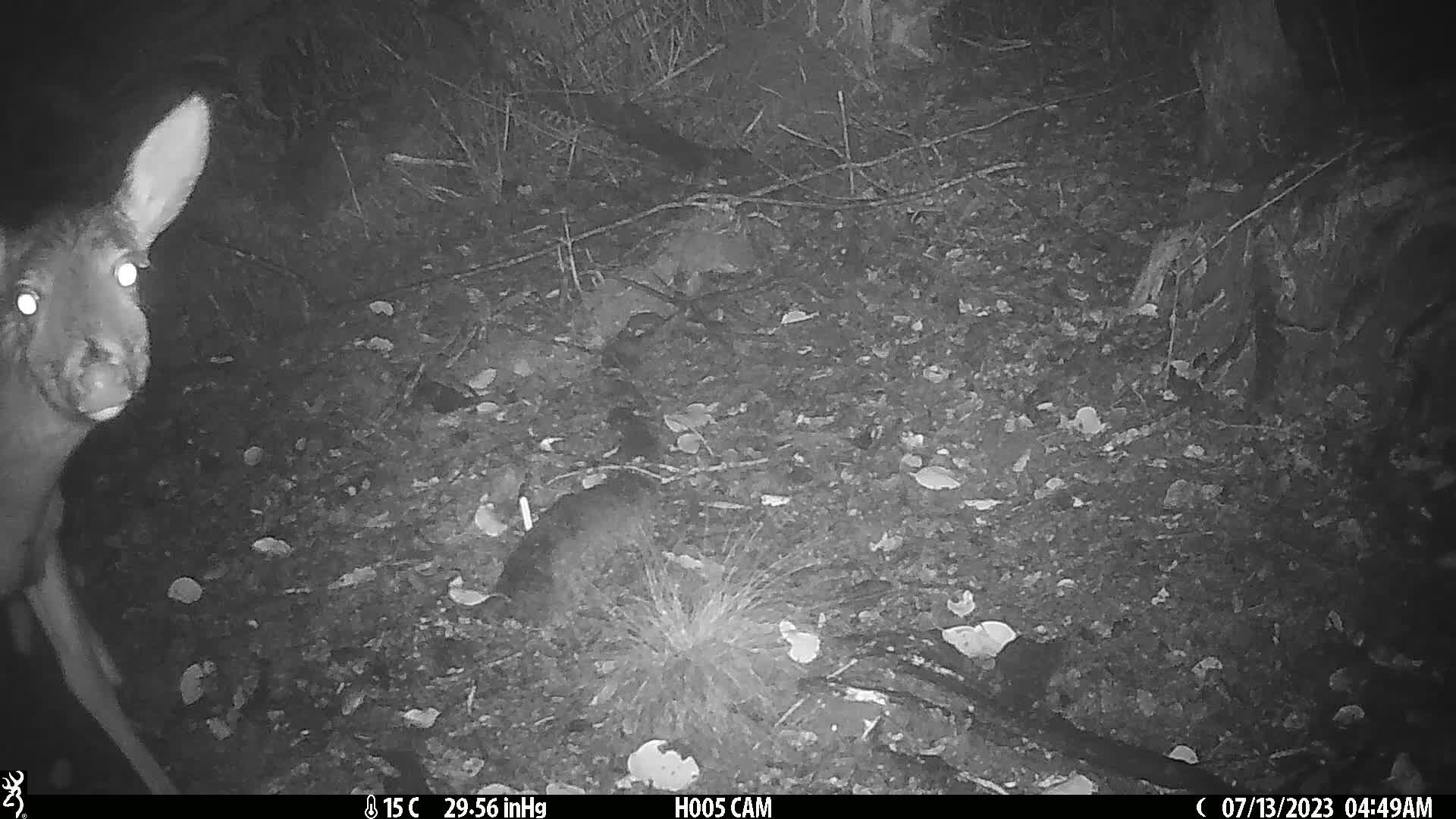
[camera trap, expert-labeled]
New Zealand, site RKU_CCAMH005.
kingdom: Animalia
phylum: Chordata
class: Mammalia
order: Artiodactyla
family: Cervidae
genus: Odocoileus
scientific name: Odocoileus virginianus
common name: white-tailed deer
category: white tailed deer